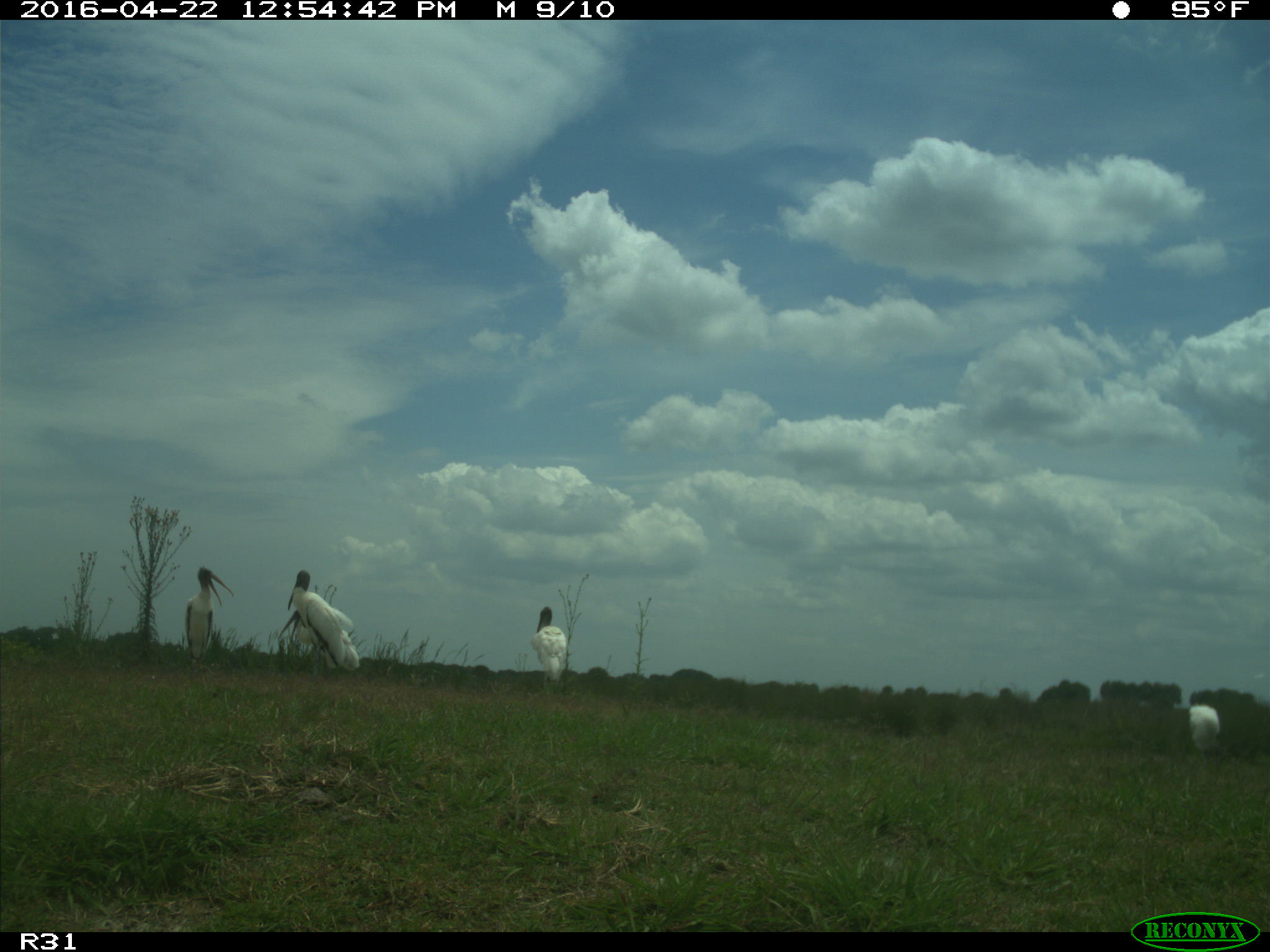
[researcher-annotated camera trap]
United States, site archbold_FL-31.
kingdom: Animalia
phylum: Chordata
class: Aves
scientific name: Aves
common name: birds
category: unidentified bird